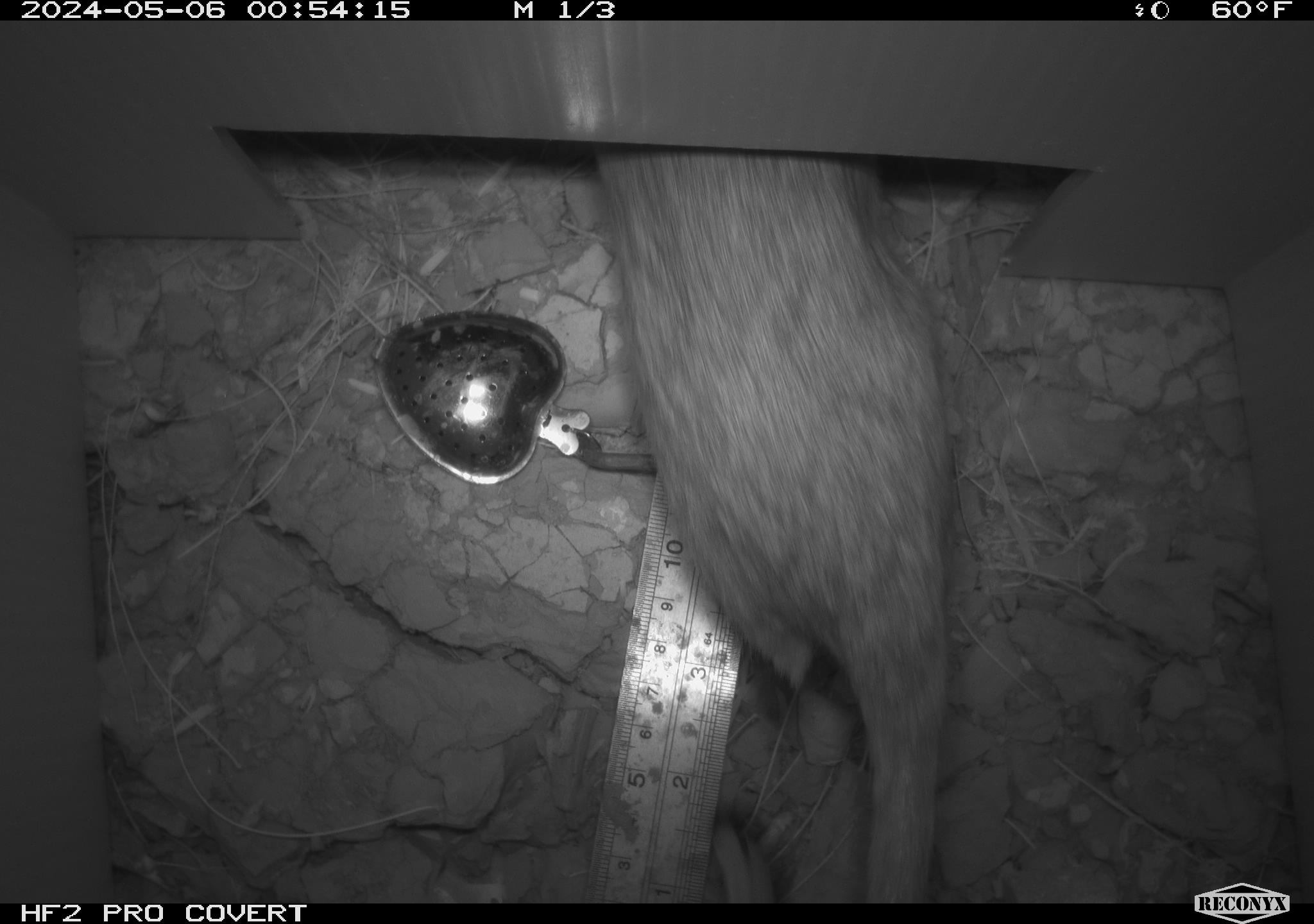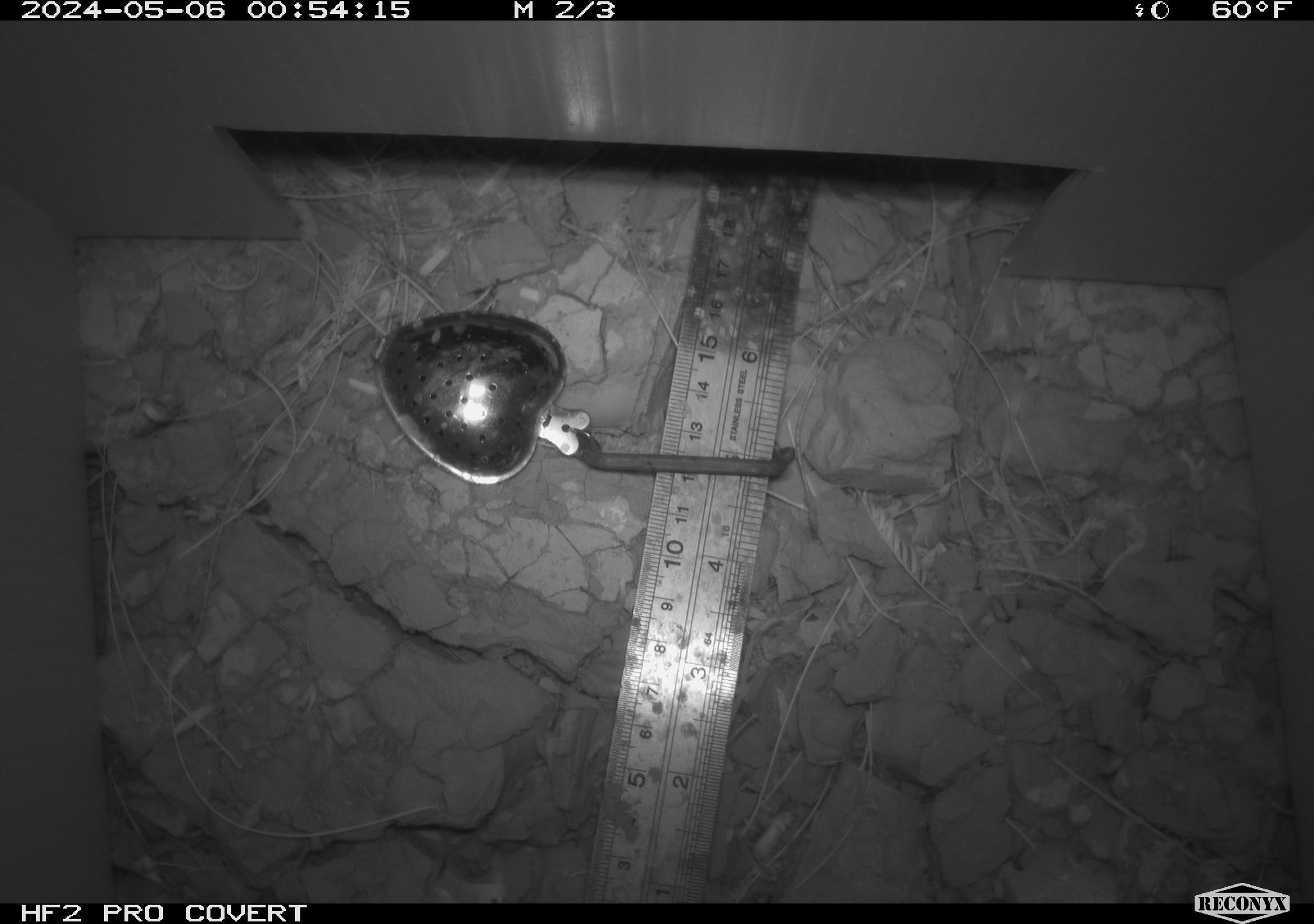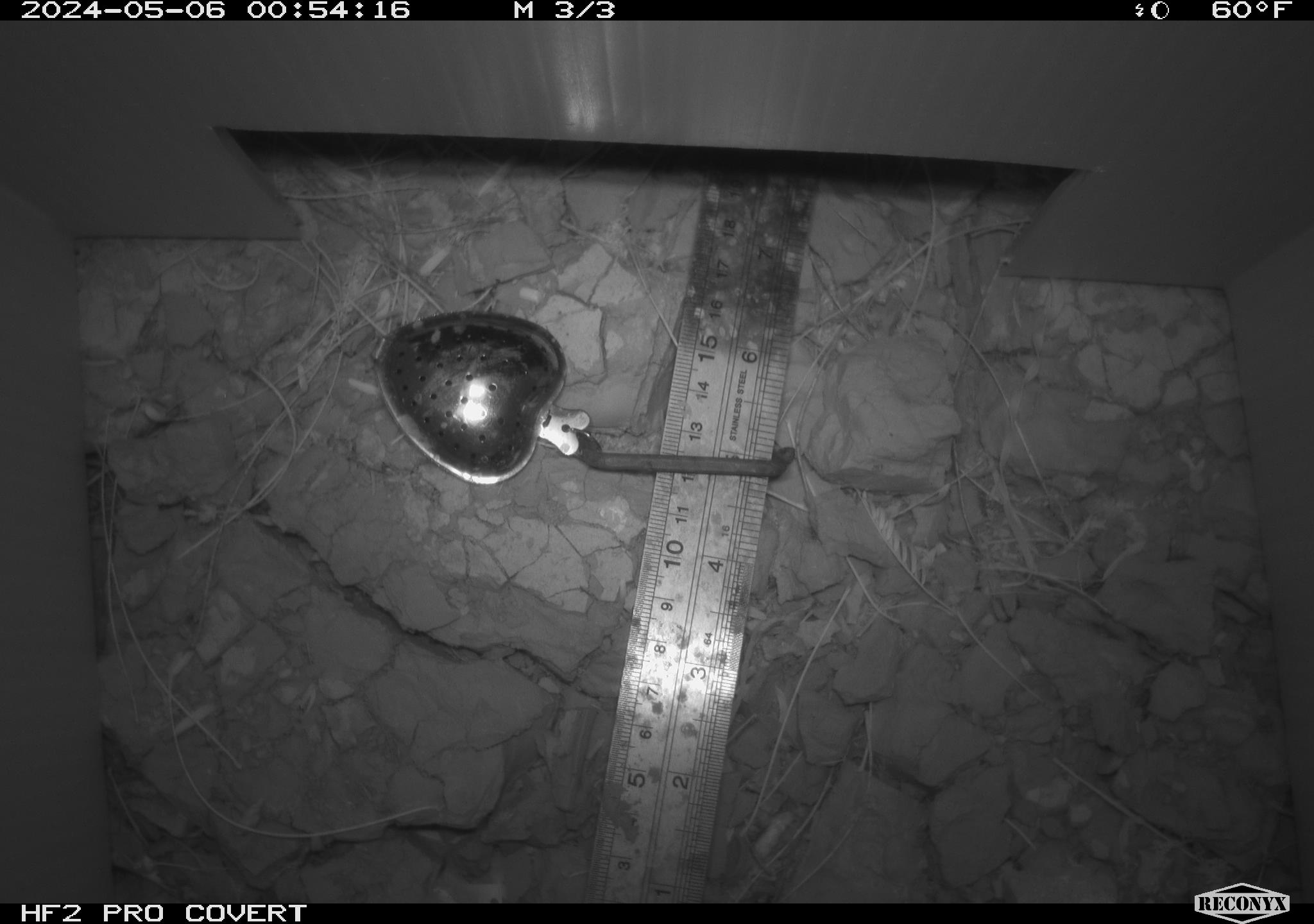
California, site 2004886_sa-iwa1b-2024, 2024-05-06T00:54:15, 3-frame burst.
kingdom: Animalia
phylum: Chordata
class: Mammalia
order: Rodentia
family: Cricetidae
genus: Neotoma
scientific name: Neotoma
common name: pack rat or woodrat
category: neotoma species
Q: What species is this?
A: Neotoma species (pack rat or woodrat) (Neotoma).